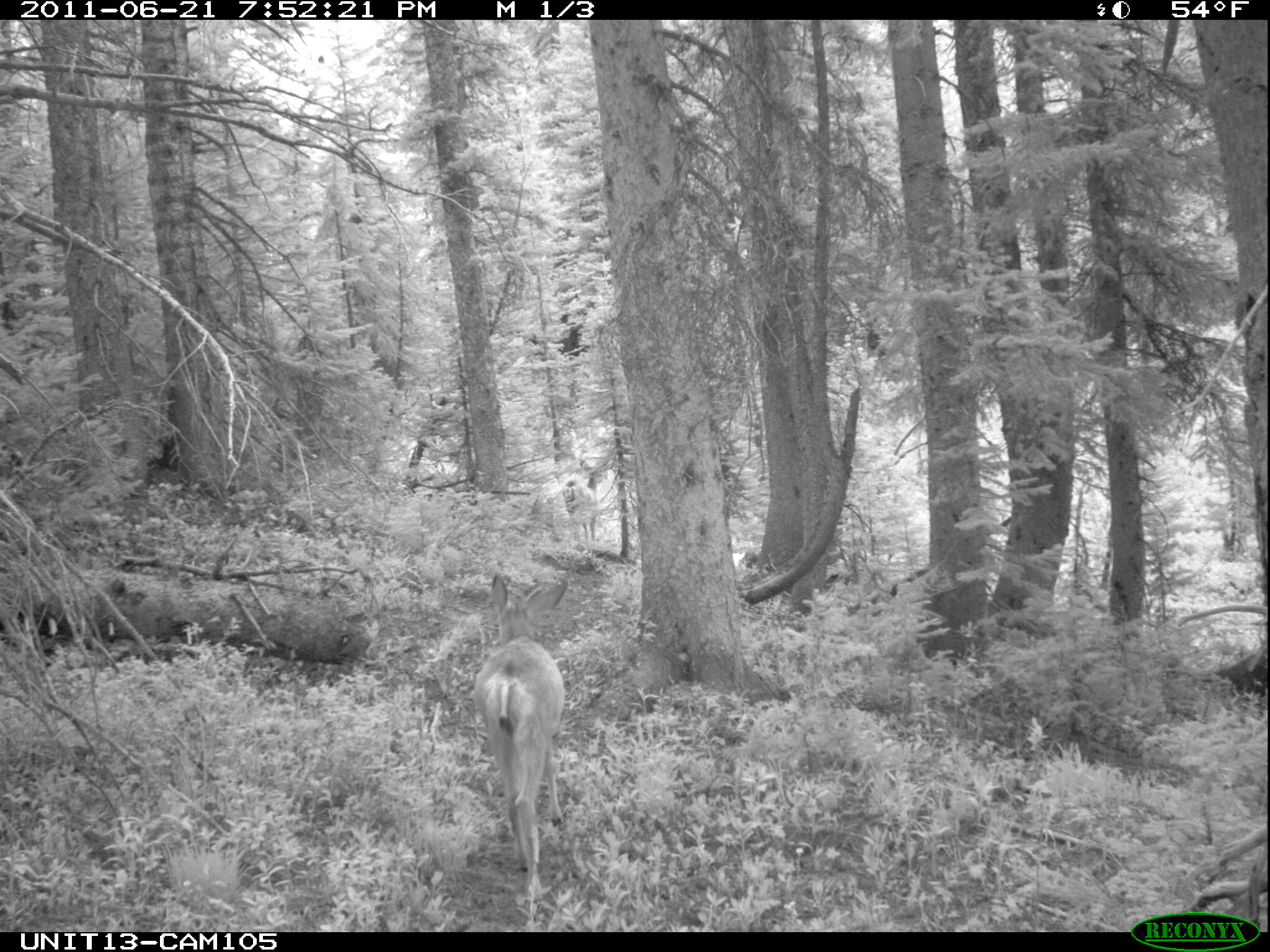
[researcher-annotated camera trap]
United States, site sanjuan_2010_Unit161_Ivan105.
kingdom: Animalia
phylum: Chordata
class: Mammalia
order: Artiodactyla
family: Cervidae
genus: Odocoileus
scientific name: Odocoileus hemionus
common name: mule deer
Odocoileus hemionus (mule deer).